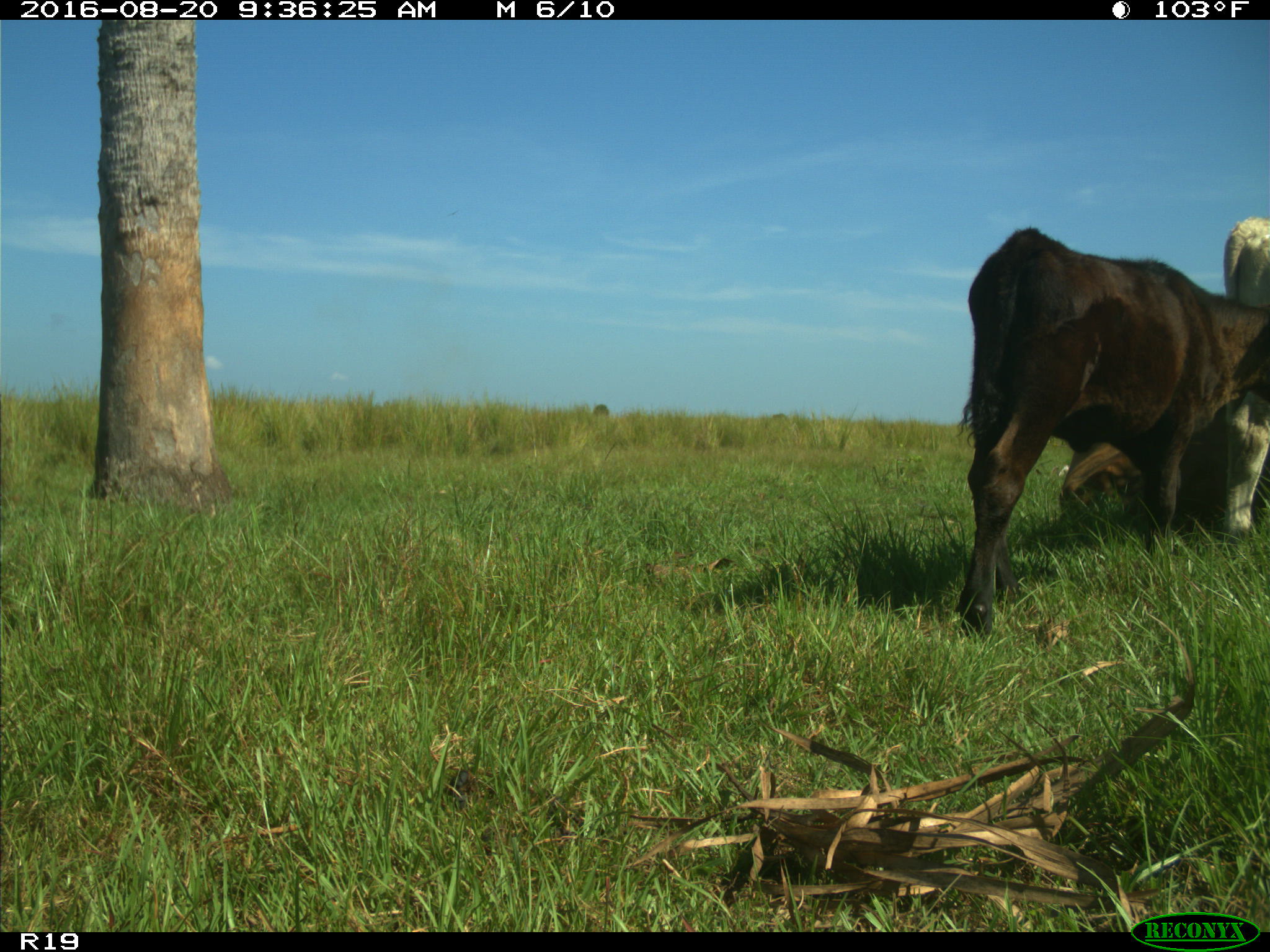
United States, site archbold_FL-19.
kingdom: Animalia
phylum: Chordata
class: Mammalia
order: Artiodactyla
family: Bovidae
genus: Bos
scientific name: Bos taurus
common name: domestic cow